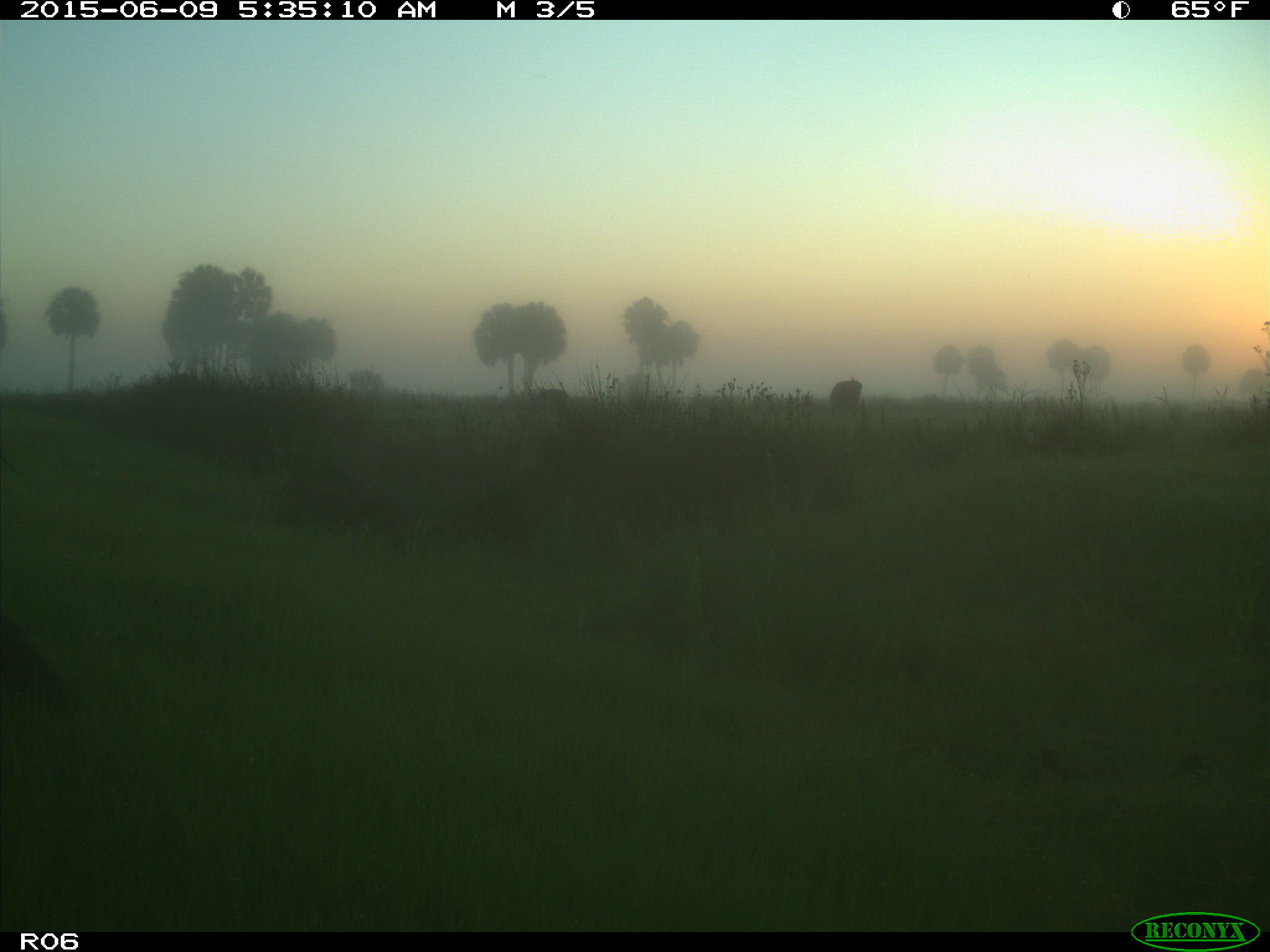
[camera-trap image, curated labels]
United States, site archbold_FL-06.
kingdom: Animalia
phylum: Chordata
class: Mammalia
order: Artiodactyla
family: Bovidae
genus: Bos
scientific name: Bos taurus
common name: domestic cow